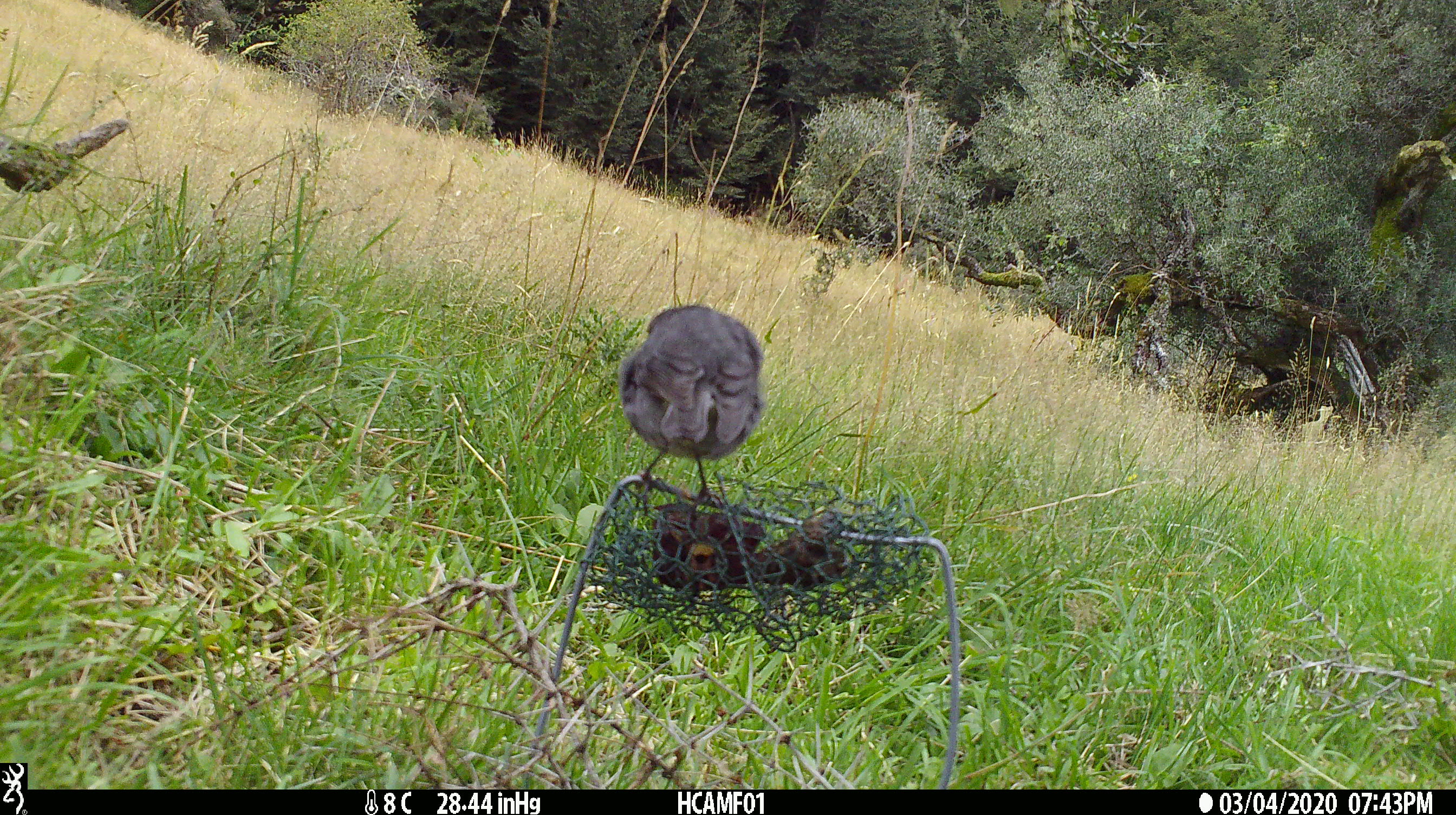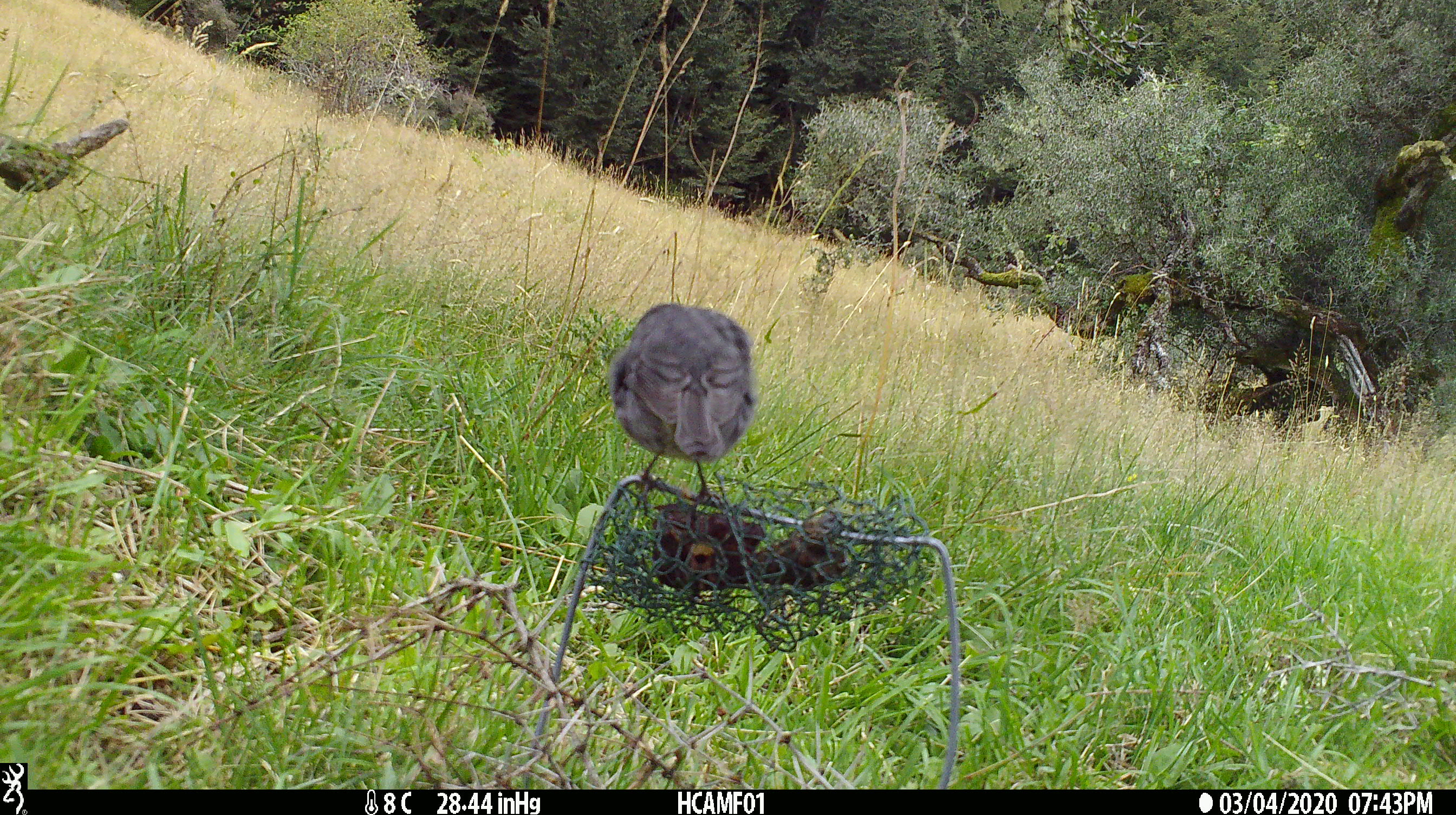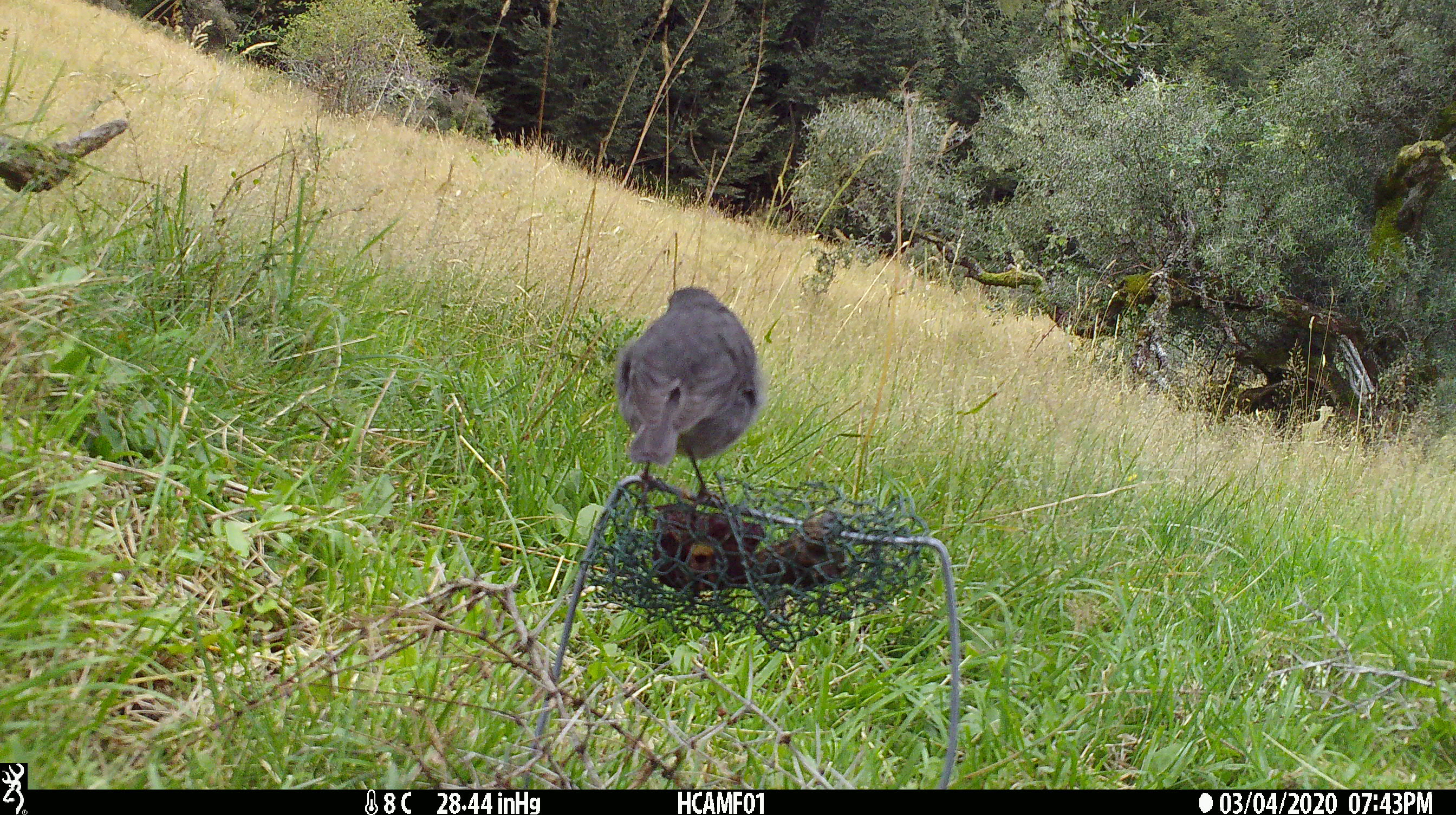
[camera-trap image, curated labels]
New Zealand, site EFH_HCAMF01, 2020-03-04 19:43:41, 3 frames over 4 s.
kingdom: Animalia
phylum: Chordata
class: Aves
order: Passeriformes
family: Petroicidae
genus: Petroica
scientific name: Petroica australis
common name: new zealand robin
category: robin